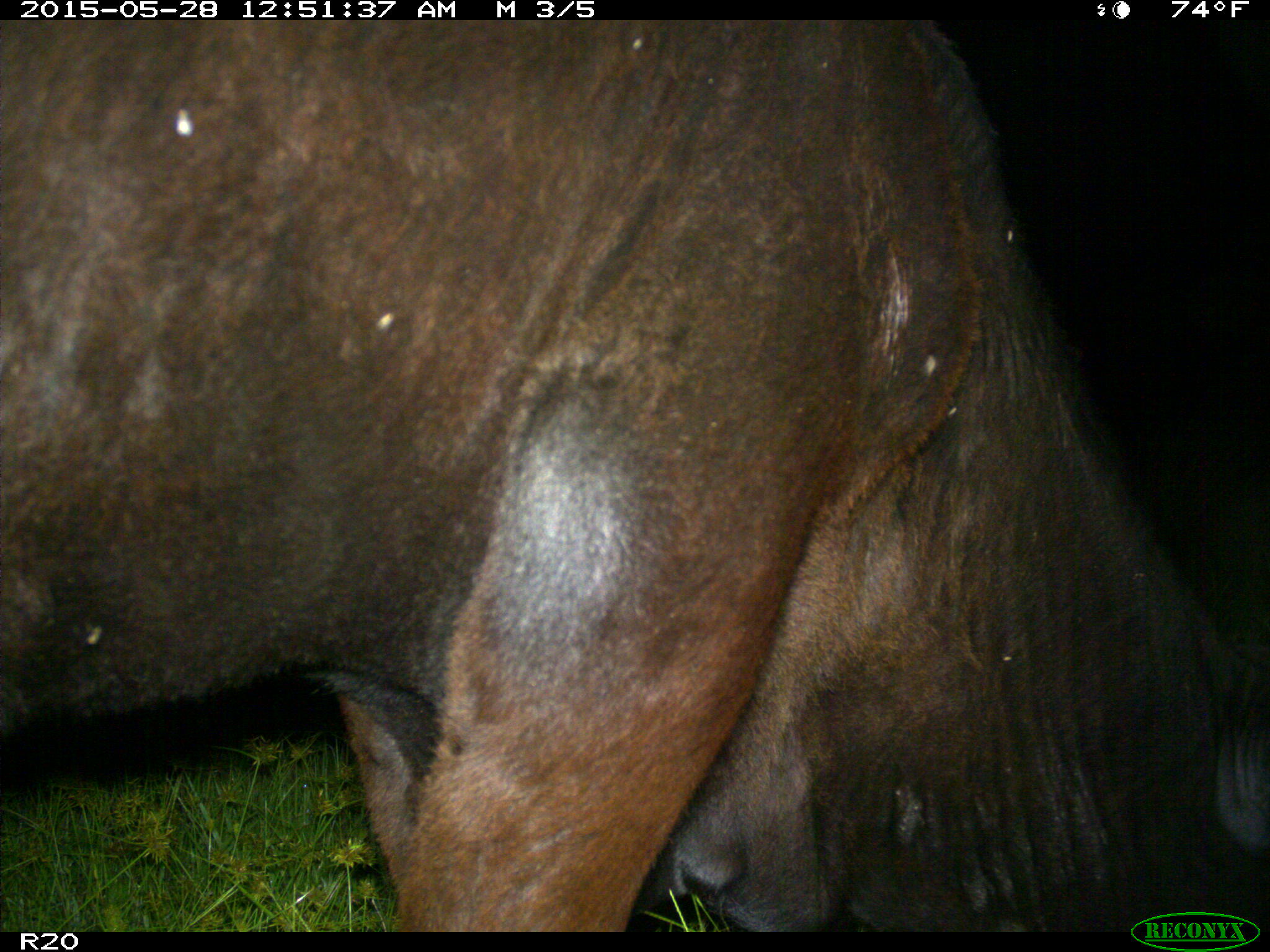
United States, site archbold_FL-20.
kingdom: Animalia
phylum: Chordata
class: Mammalia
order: Artiodactyla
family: Bovidae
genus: Bos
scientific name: Bos taurus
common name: domestic cow